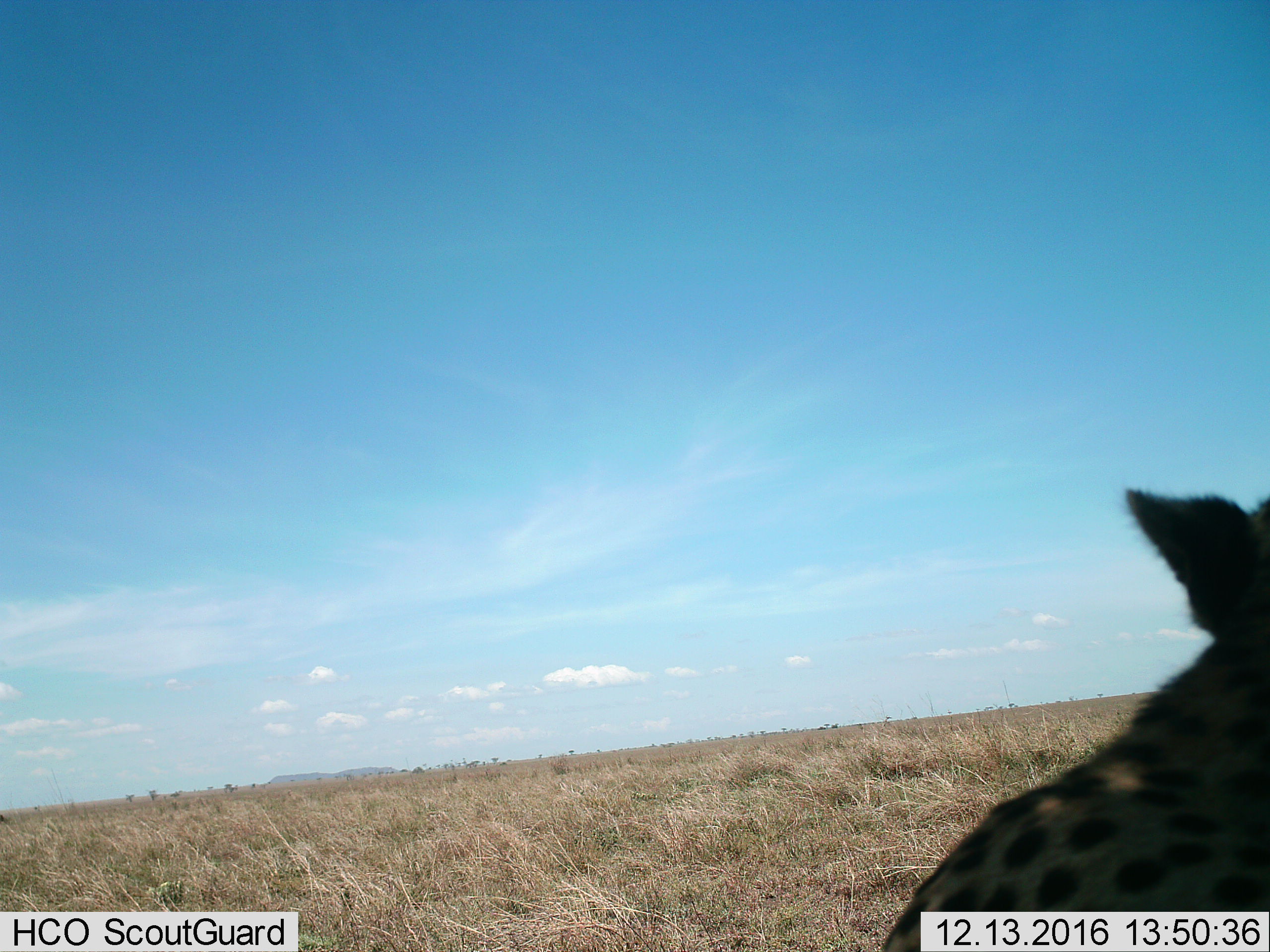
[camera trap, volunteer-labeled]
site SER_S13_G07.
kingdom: Animalia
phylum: Chordata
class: Mammalia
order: Carnivora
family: Felidae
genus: Acinonyx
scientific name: Acinonyx jubatus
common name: cheetah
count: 1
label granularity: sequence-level